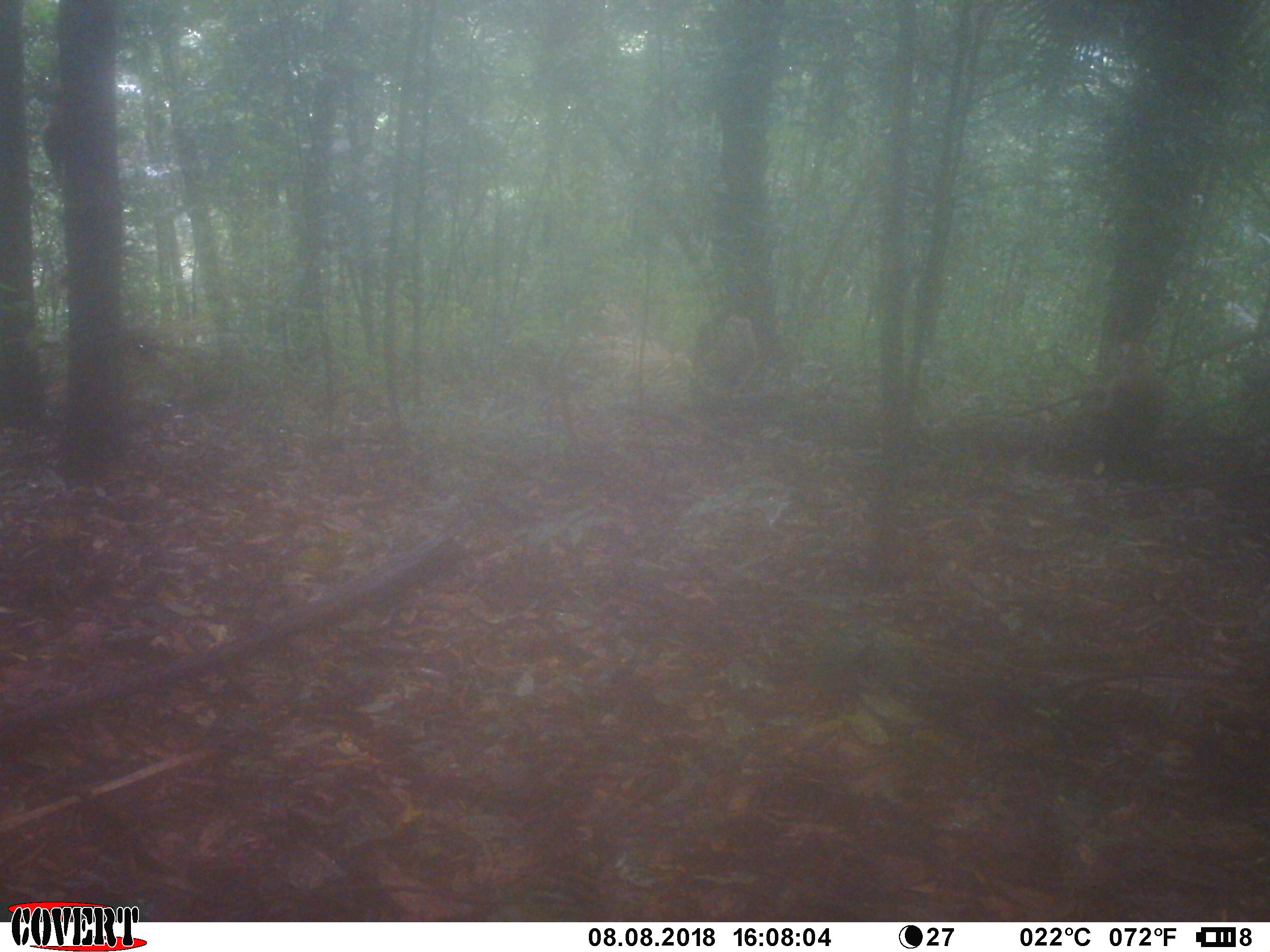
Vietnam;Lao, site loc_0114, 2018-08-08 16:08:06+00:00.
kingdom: Animalia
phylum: Chordata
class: Mammalia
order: Primates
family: Cercopithecidae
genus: Macaca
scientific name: Macaca nemestrina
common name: pig-tailed macaque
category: pig tailed macaque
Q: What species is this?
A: Pig tailed macaque (pig-tailed macaque) (Macaca nemestrina).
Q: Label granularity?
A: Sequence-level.